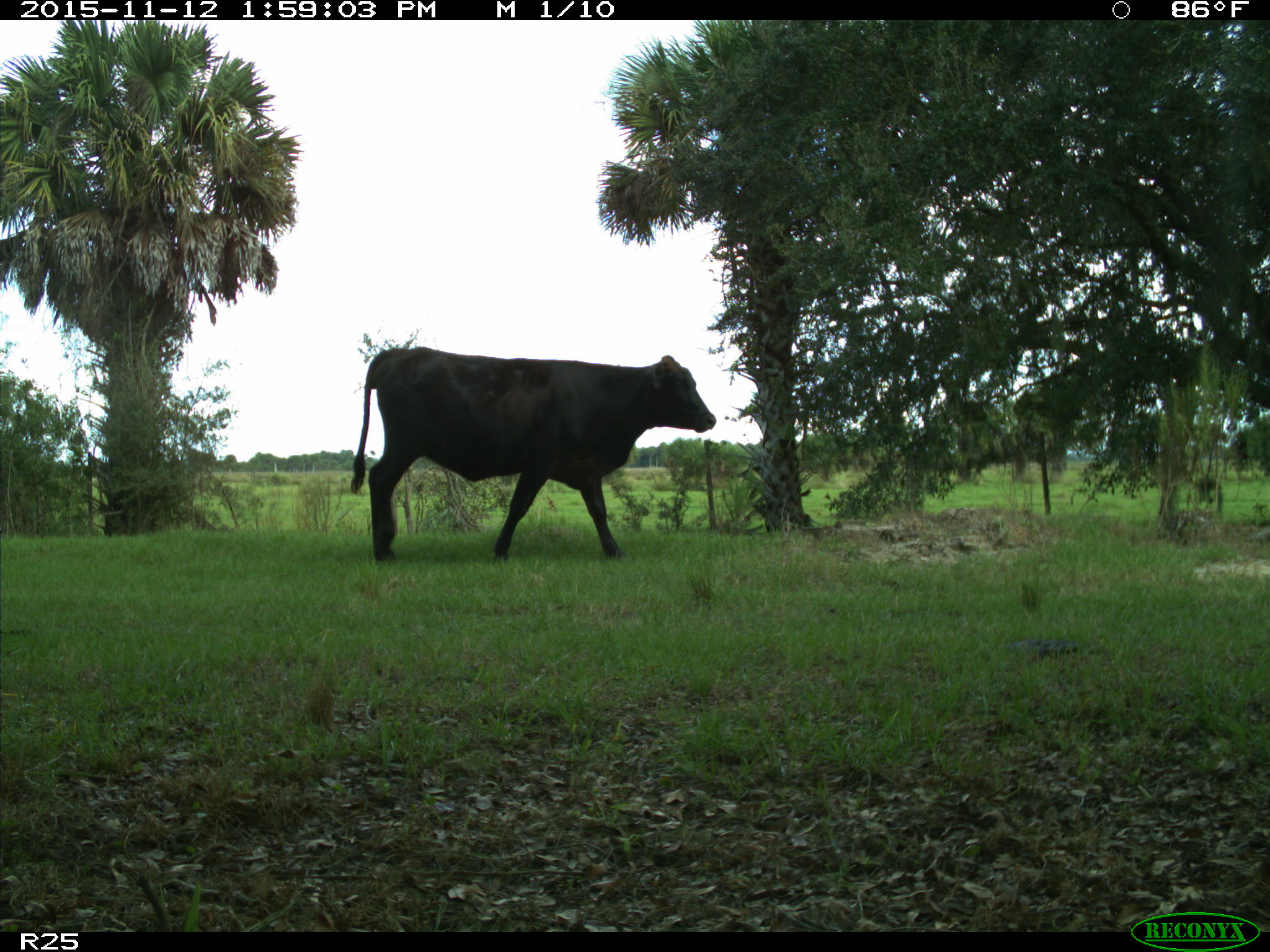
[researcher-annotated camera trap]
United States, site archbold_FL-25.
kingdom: Animalia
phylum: Chordata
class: Mammalia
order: Artiodactyla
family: Bovidae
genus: Bos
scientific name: Bos taurus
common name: domestic cow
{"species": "Bos taurus (domestic cow)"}